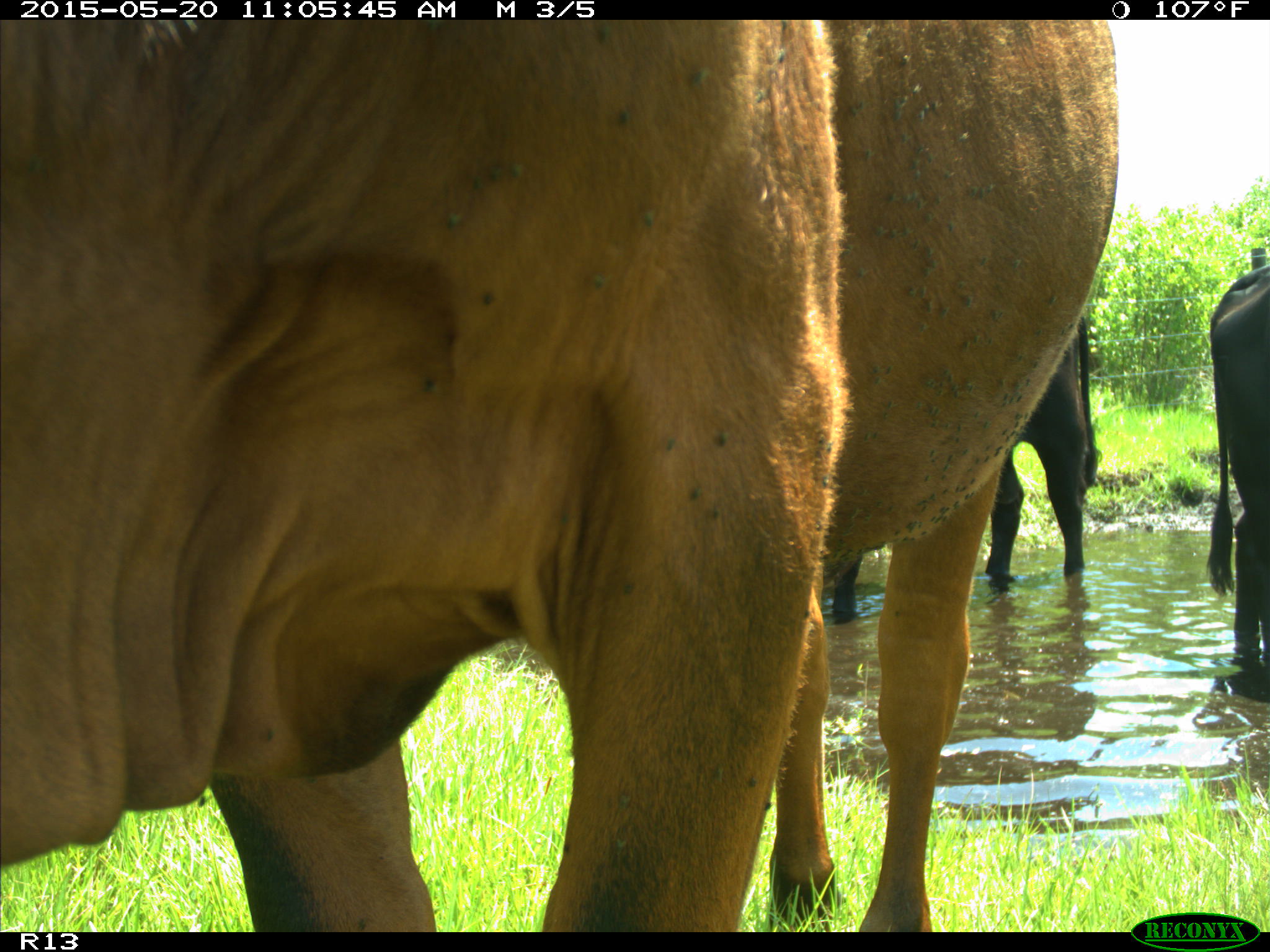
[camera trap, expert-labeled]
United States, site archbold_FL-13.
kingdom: Animalia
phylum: Chordata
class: Mammalia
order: Artiodactyla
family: Bovidae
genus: Bos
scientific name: Bos taurus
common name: domestic cow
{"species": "Bos taurus (domestic cow)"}